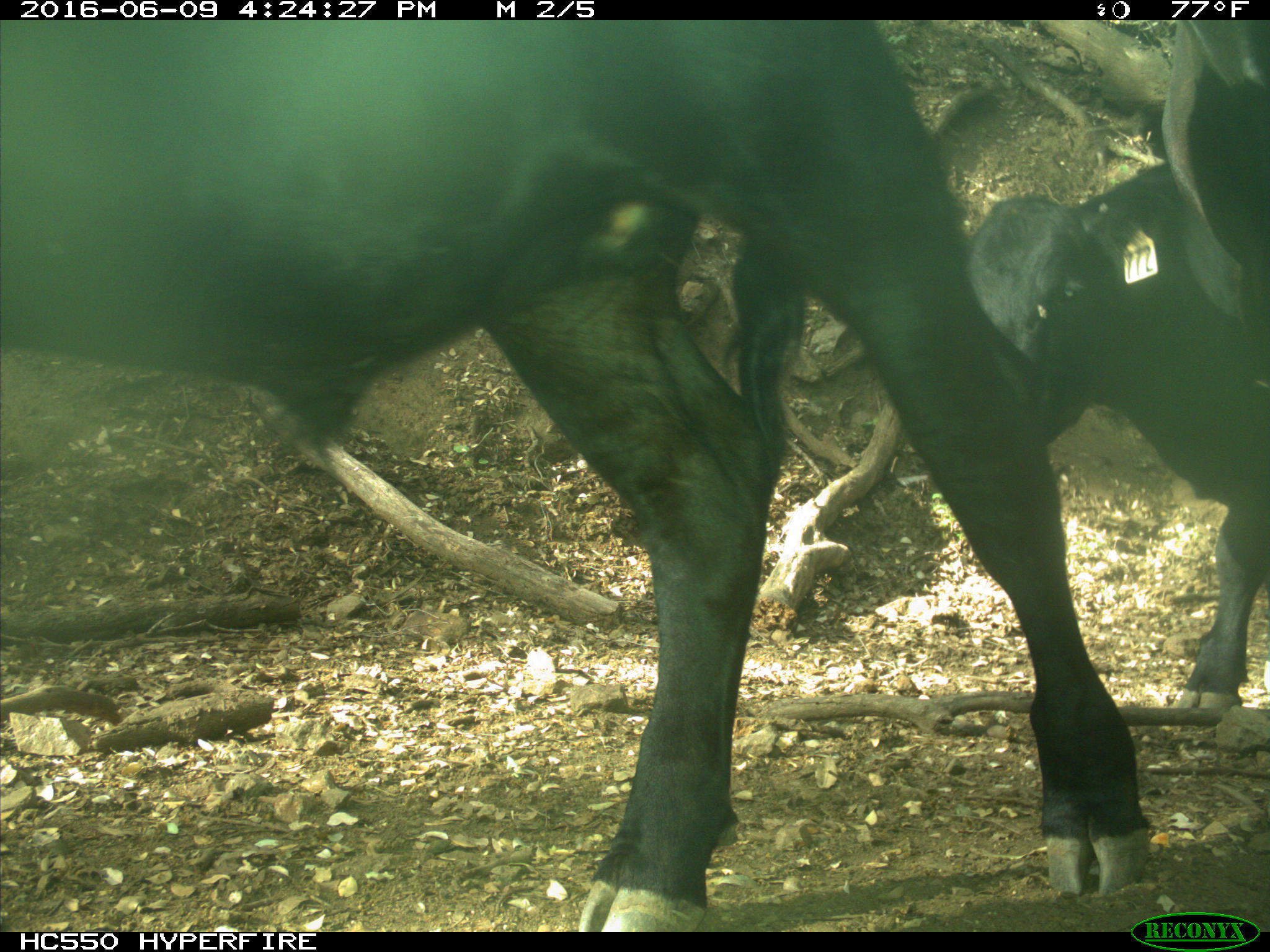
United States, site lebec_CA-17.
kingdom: Animalia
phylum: Chordata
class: Mammalia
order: Artiodactyla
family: Bovidae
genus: Bos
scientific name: Bos taurus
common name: domestic cow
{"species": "Bos taurus (domestic cow)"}